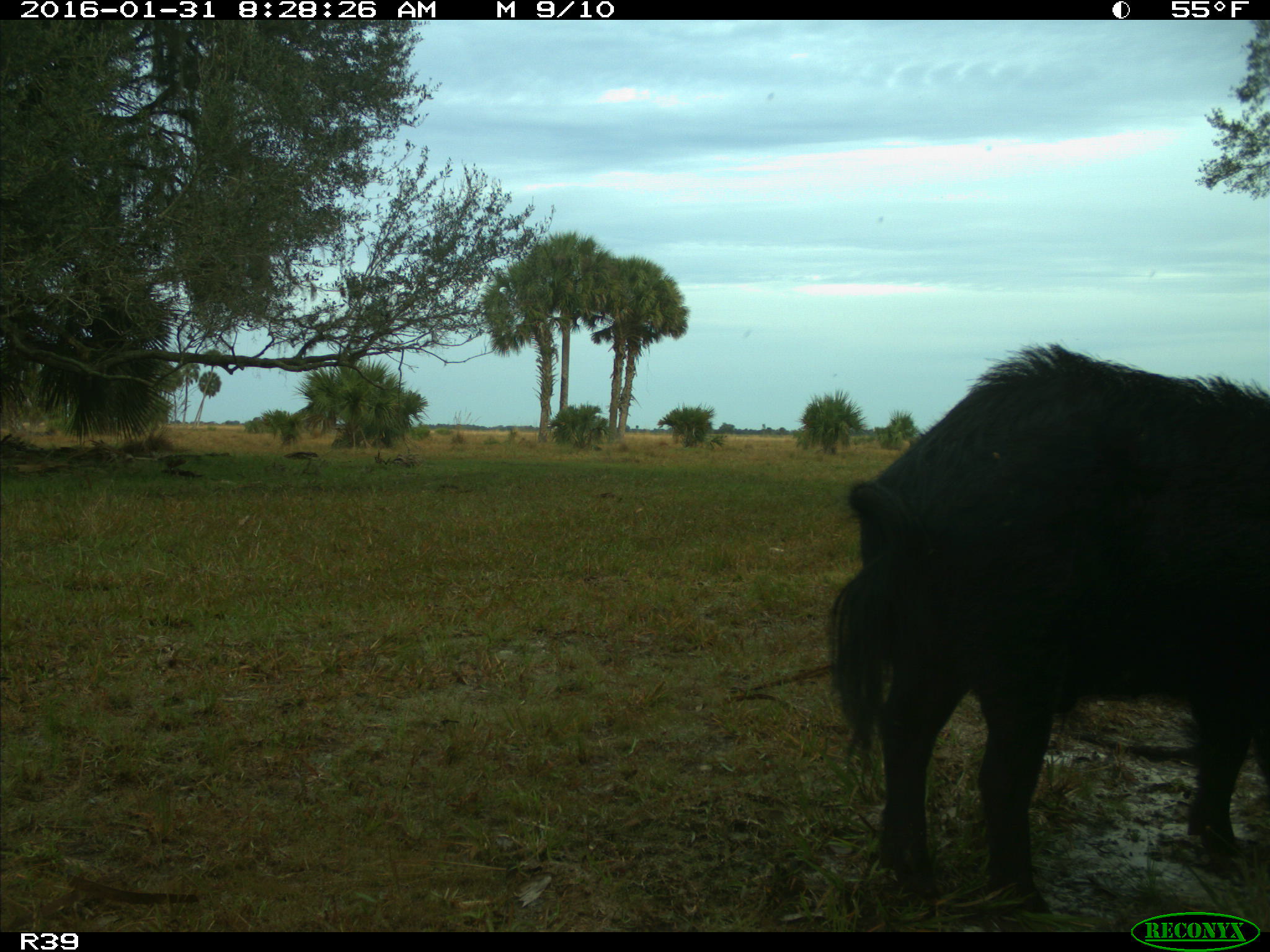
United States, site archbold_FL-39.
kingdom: Animalia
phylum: Chordata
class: Mammalia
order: Artiodactyla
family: Suidae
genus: Sus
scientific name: Sus scrofa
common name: wild boar